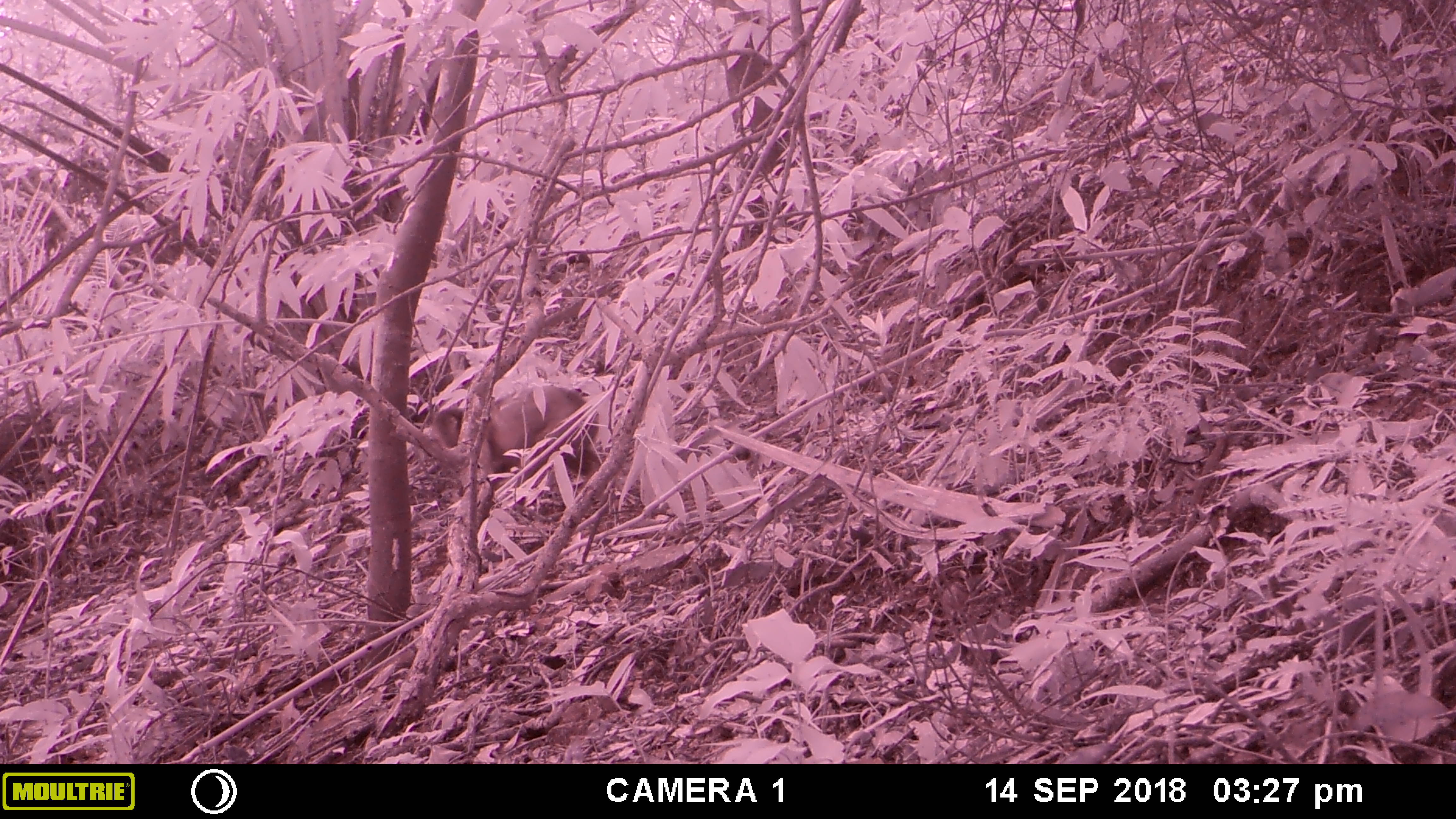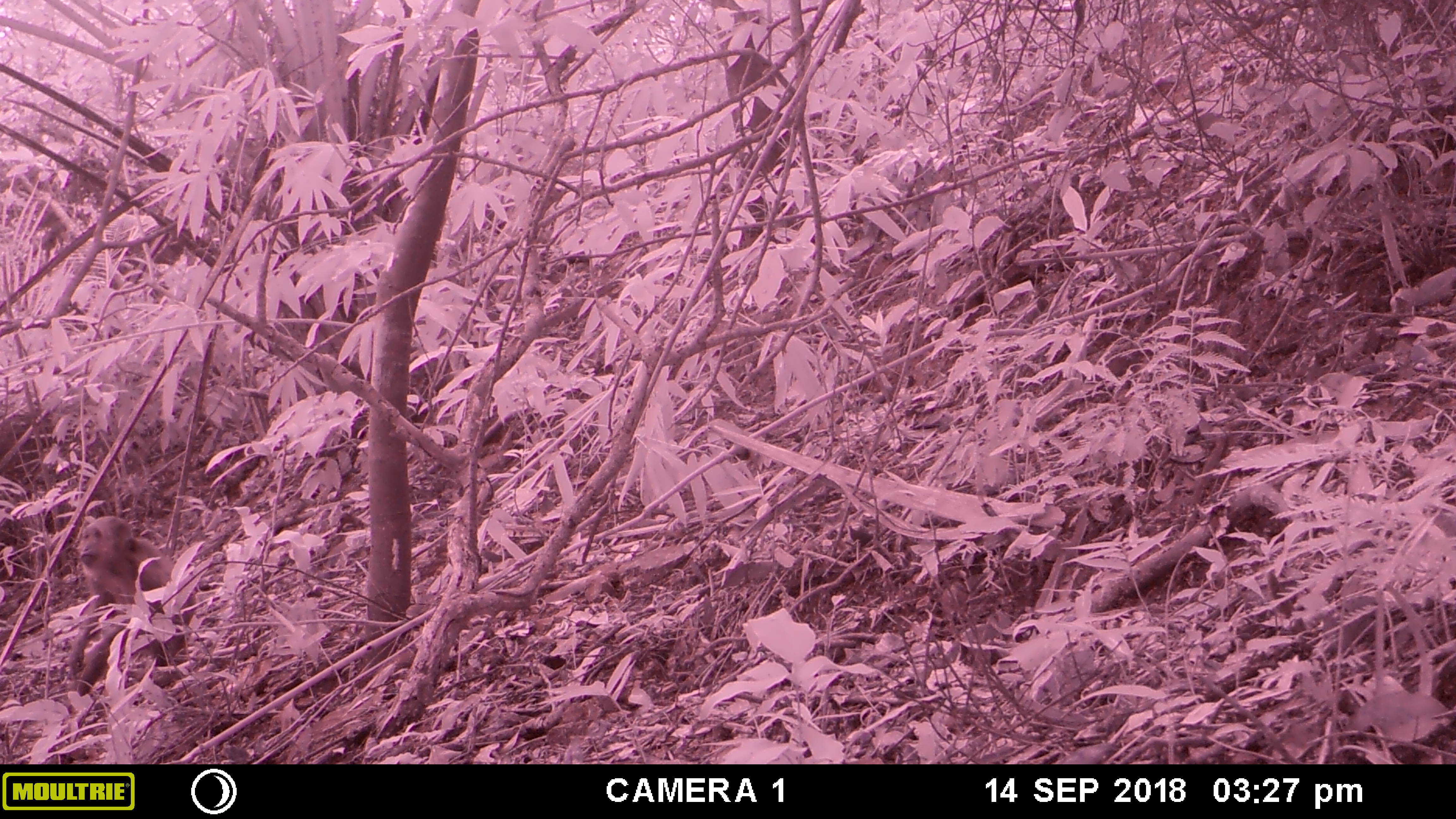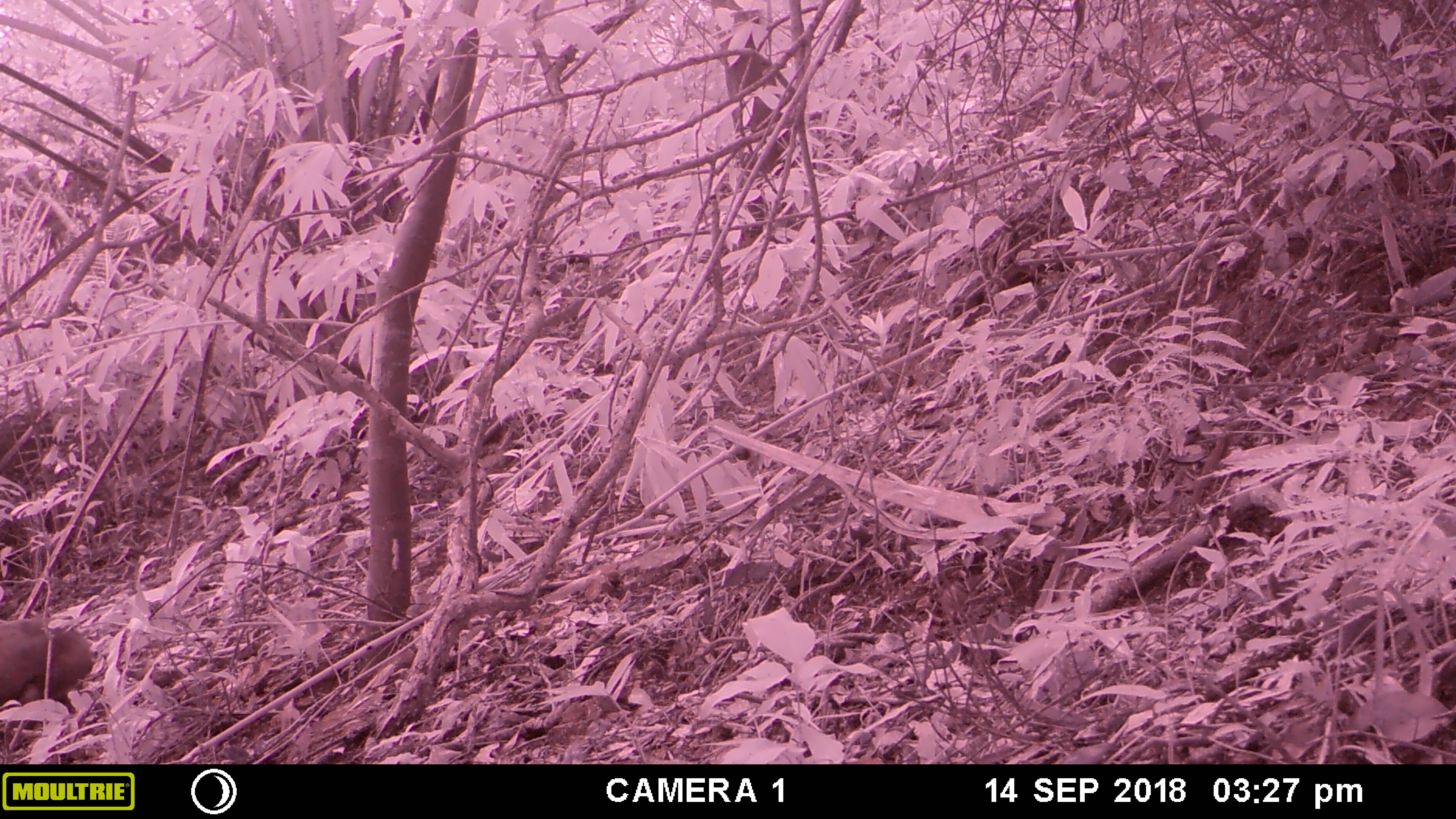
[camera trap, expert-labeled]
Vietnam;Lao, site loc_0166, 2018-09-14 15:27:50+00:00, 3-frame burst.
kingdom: Animalia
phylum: Chordata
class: Mammalia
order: Primates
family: Cercopithecidae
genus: Macaca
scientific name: Macaca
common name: macaque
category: unidentified macaque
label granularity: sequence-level